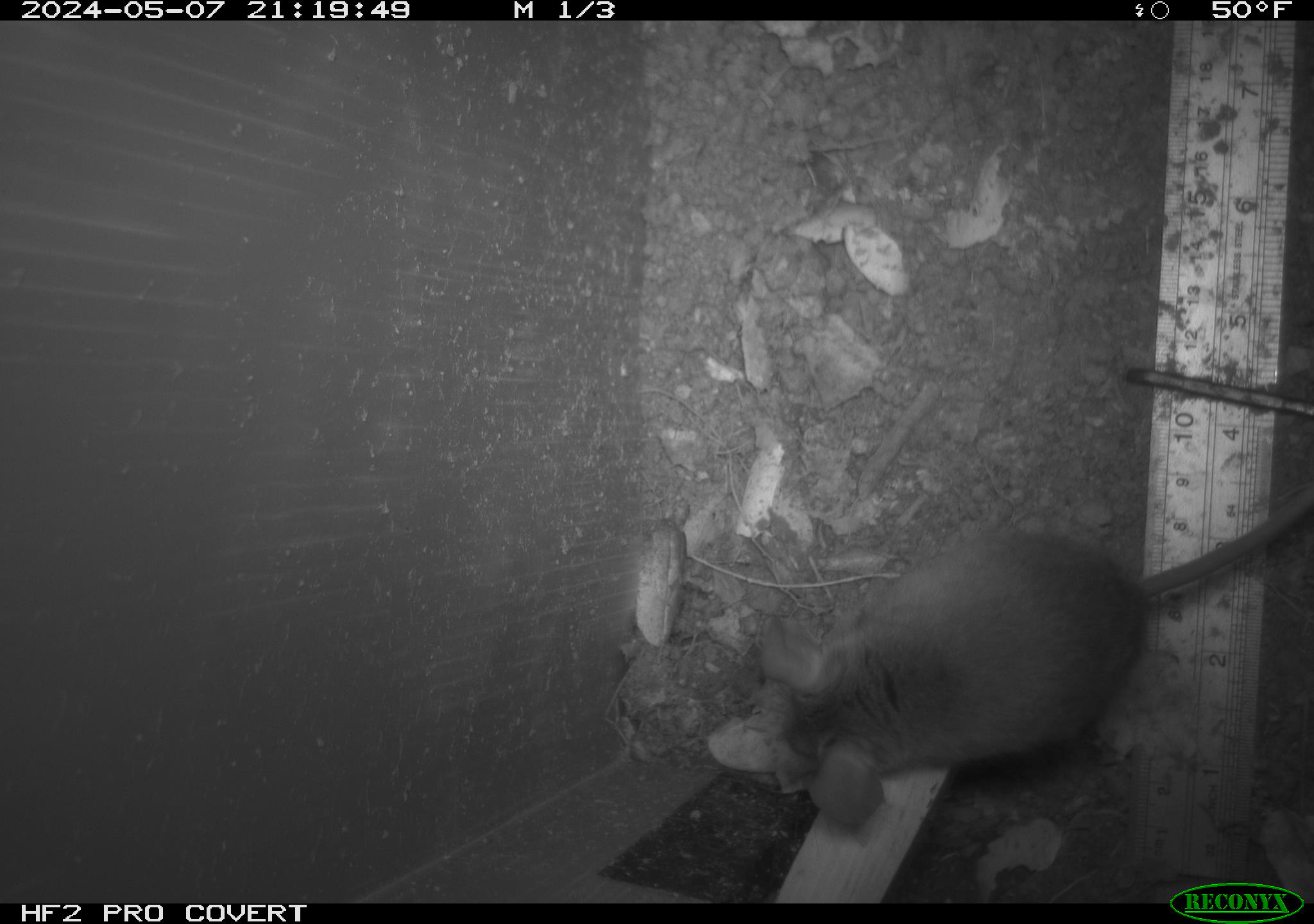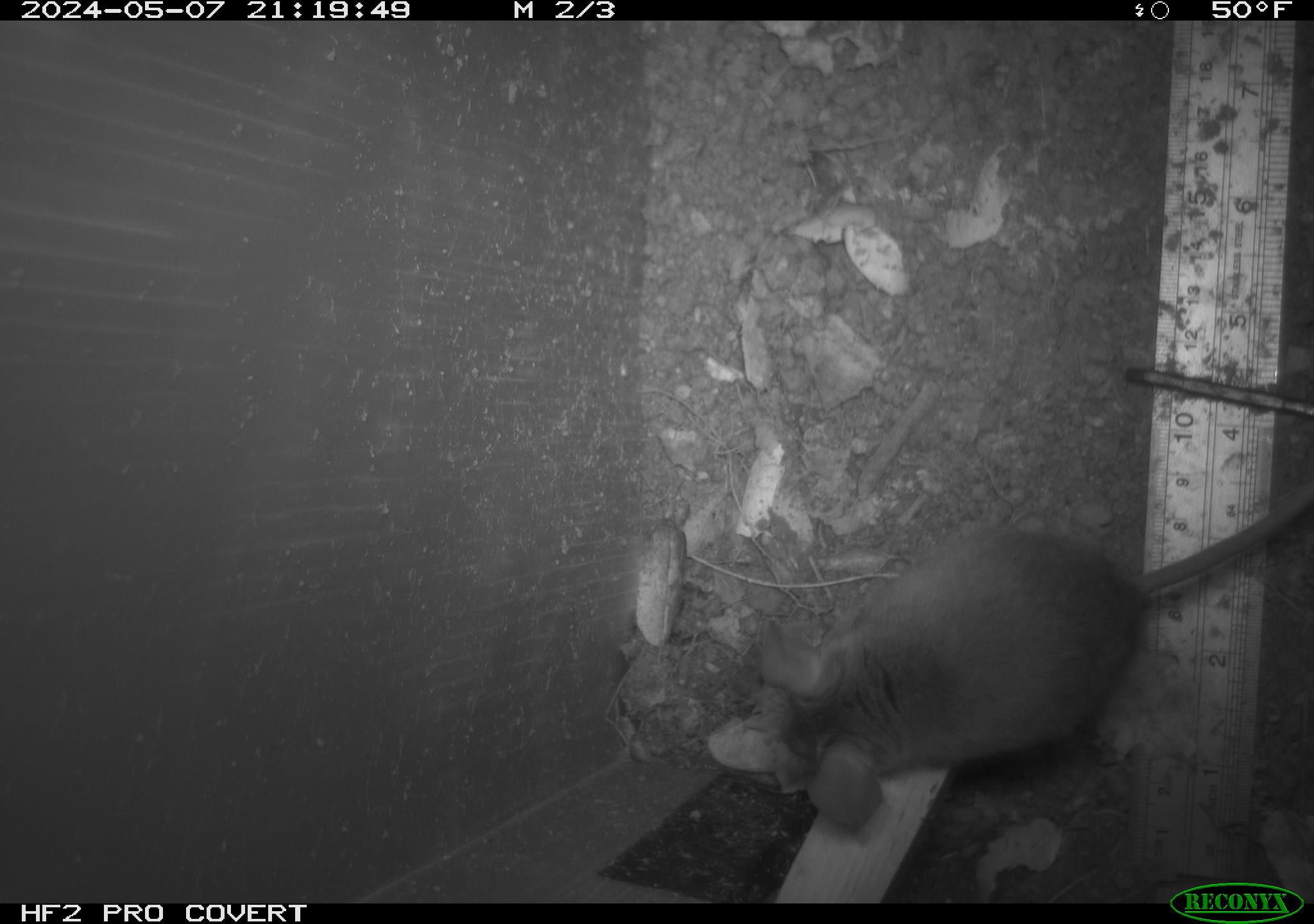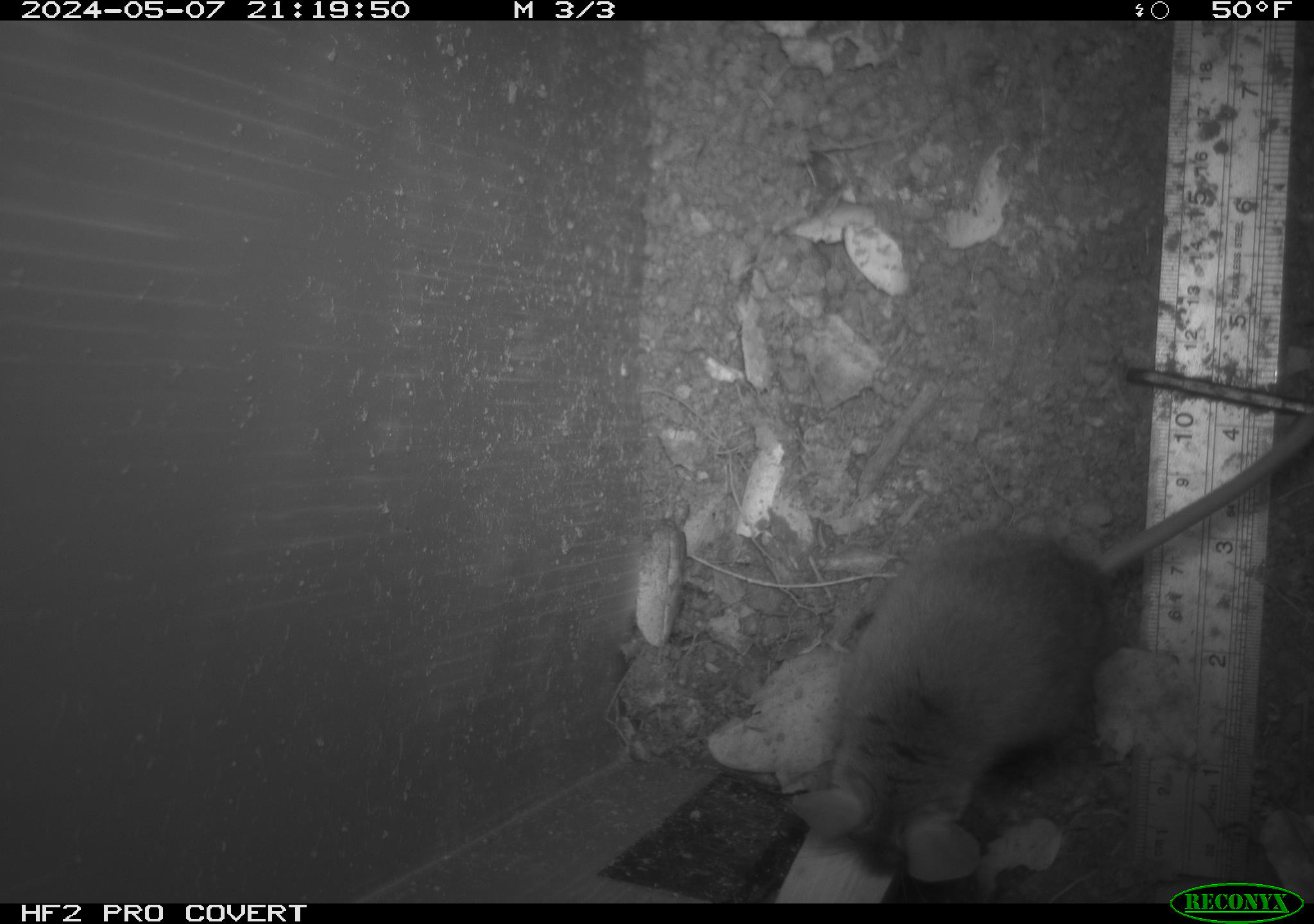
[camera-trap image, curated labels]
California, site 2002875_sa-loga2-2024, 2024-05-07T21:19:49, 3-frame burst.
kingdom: Animalia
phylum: Chordata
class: Mammalia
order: Rodentia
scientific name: Rodentia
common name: rodent